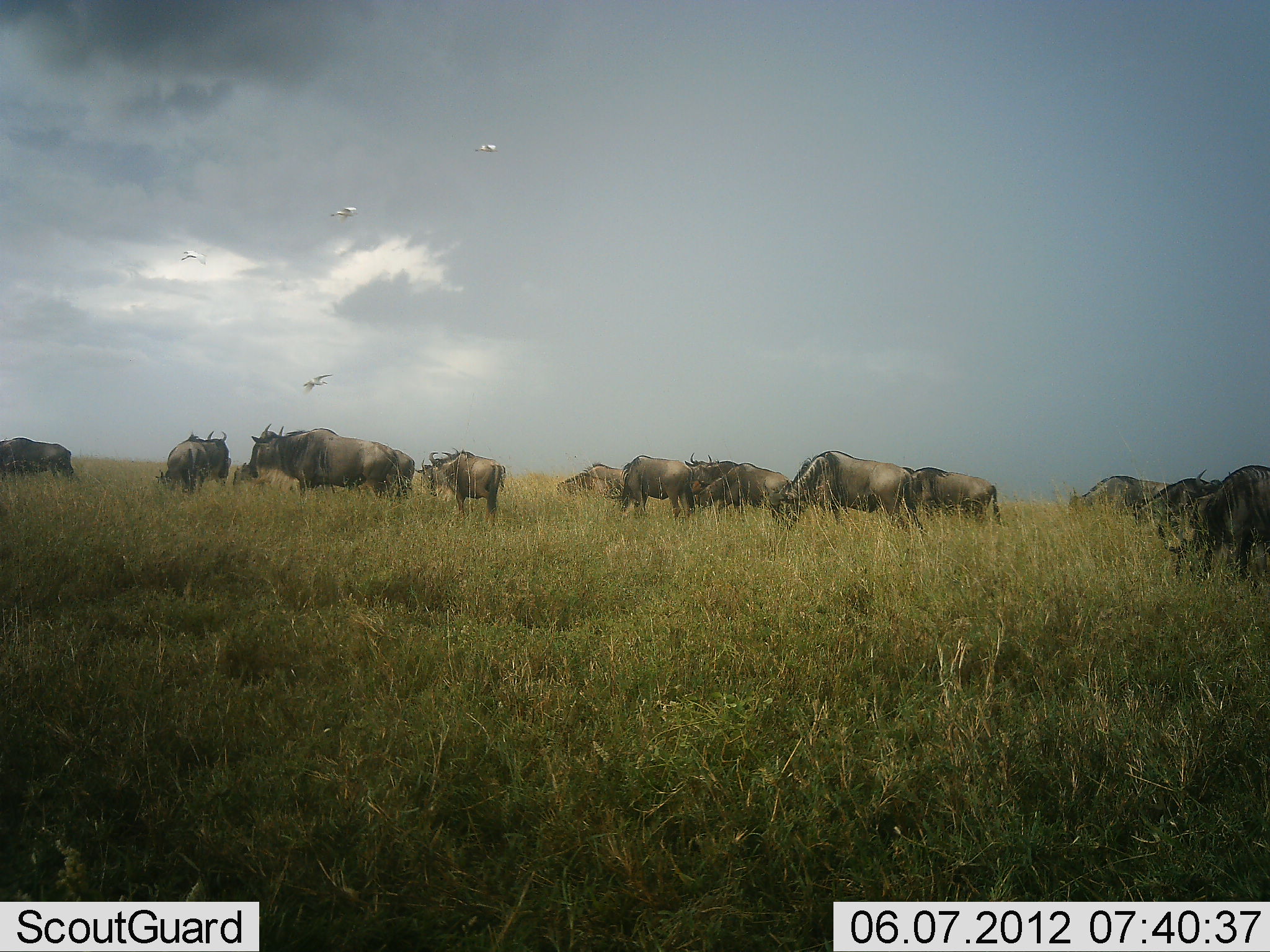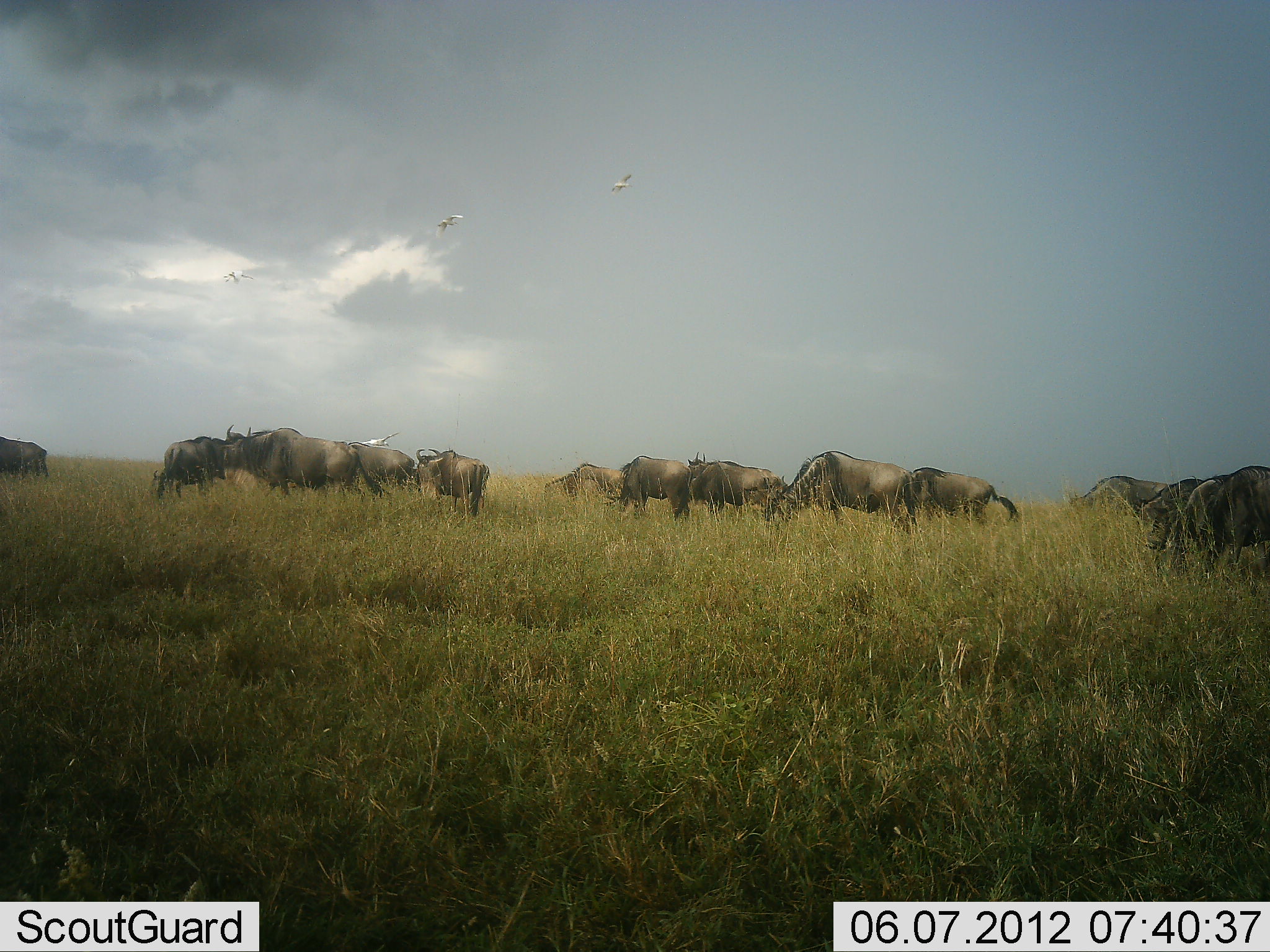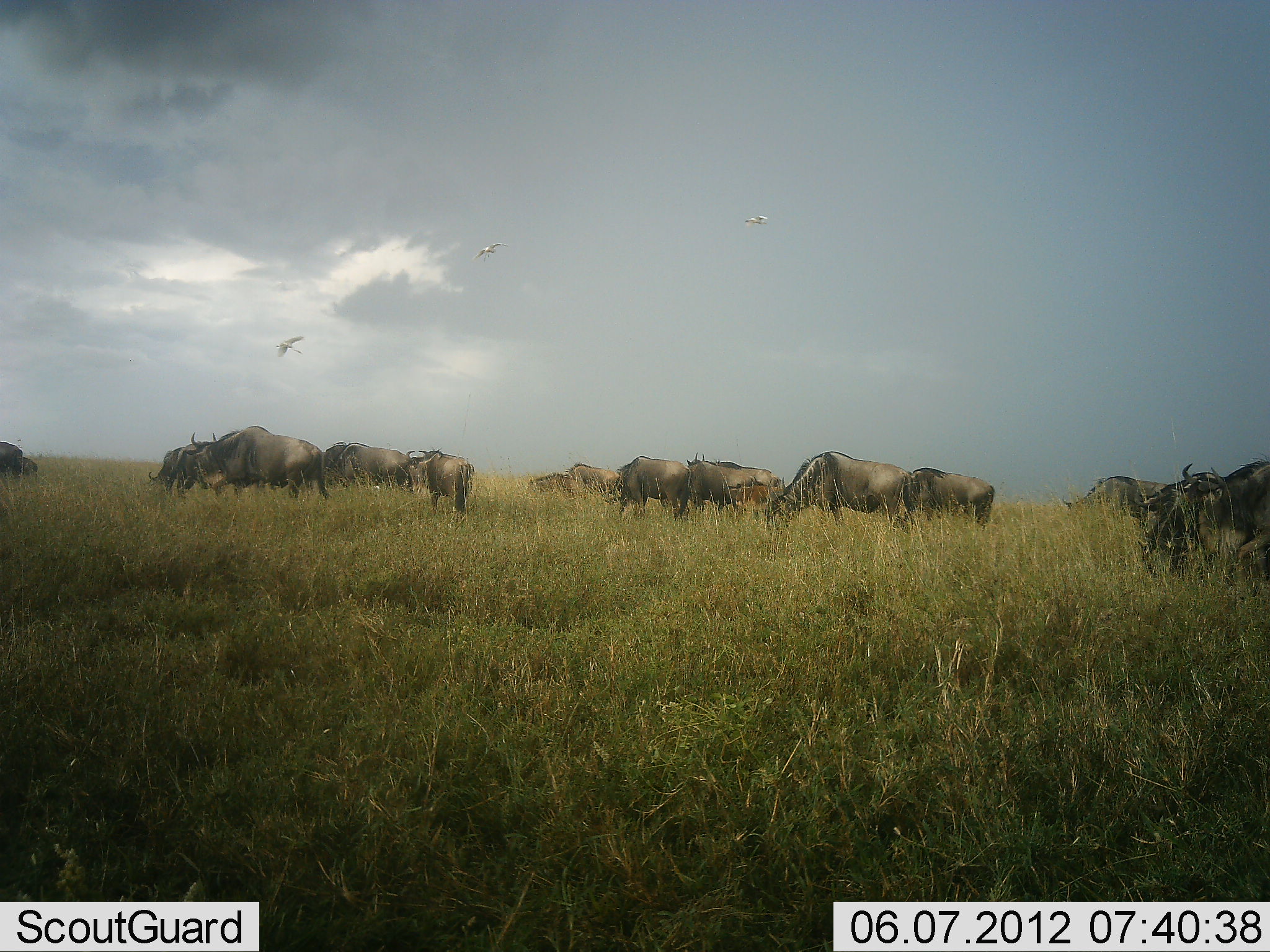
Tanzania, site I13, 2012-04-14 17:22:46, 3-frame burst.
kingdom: Animalia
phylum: Chordata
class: Mammalia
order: Artiodactyla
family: Bovidae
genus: Connochaetes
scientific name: Connochaetes taurinus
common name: blue wildebeest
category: wildebeest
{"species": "wildebeest (blue wildebeest) (Connochaetes taurinus)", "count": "11-50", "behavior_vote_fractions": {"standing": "37%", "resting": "0%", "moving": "74%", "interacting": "0%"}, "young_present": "0%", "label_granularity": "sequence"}